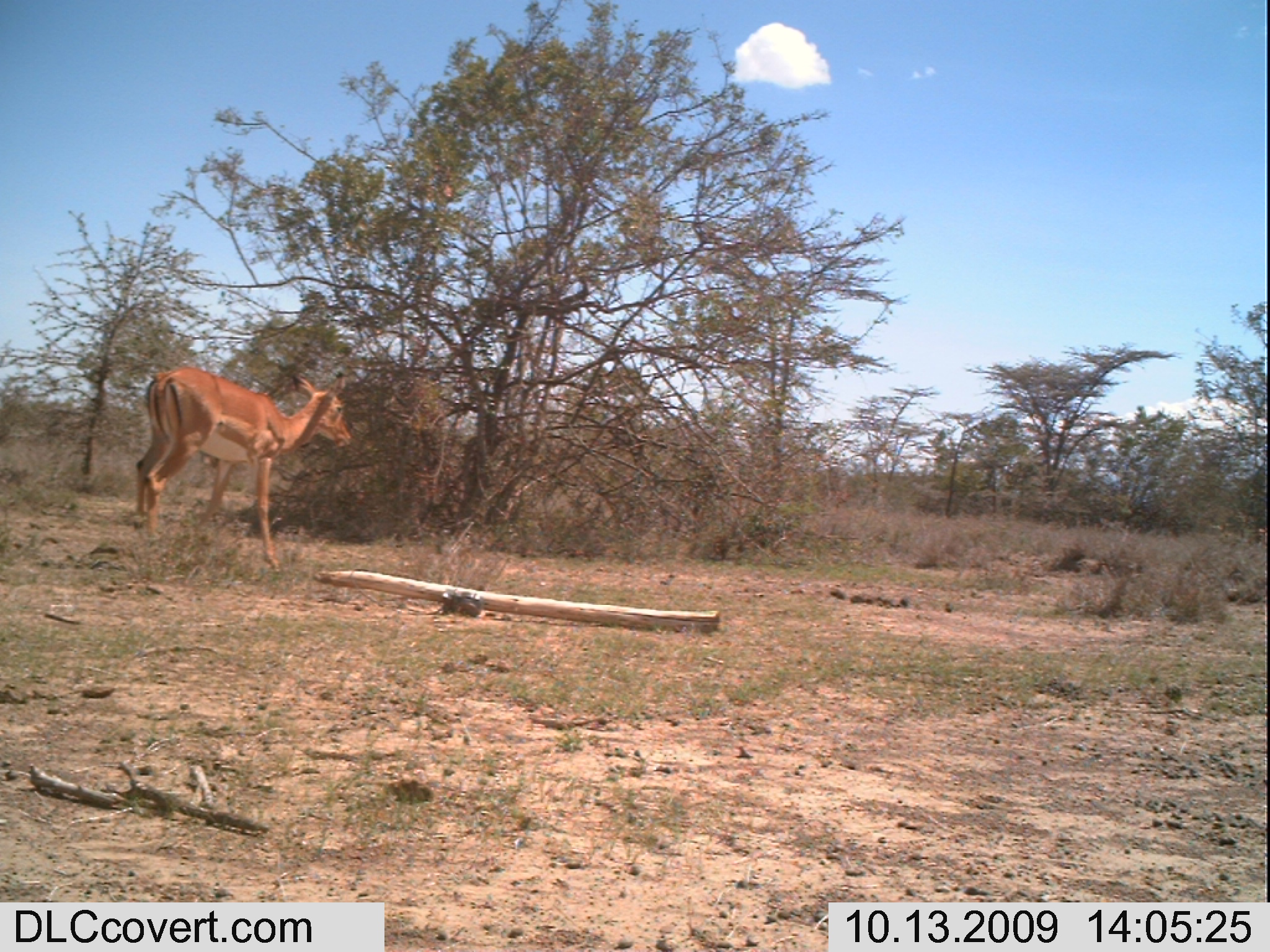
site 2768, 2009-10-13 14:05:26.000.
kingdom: Animalia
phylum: Chordata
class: Mammalia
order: Artiodactyla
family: Bovidae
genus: Aepyceros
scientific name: Aepyceros melampus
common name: impala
Aepyceros melampus (impala), count 1.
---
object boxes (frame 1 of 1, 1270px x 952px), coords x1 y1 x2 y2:
aepyceros melampus: 133 363 356 570